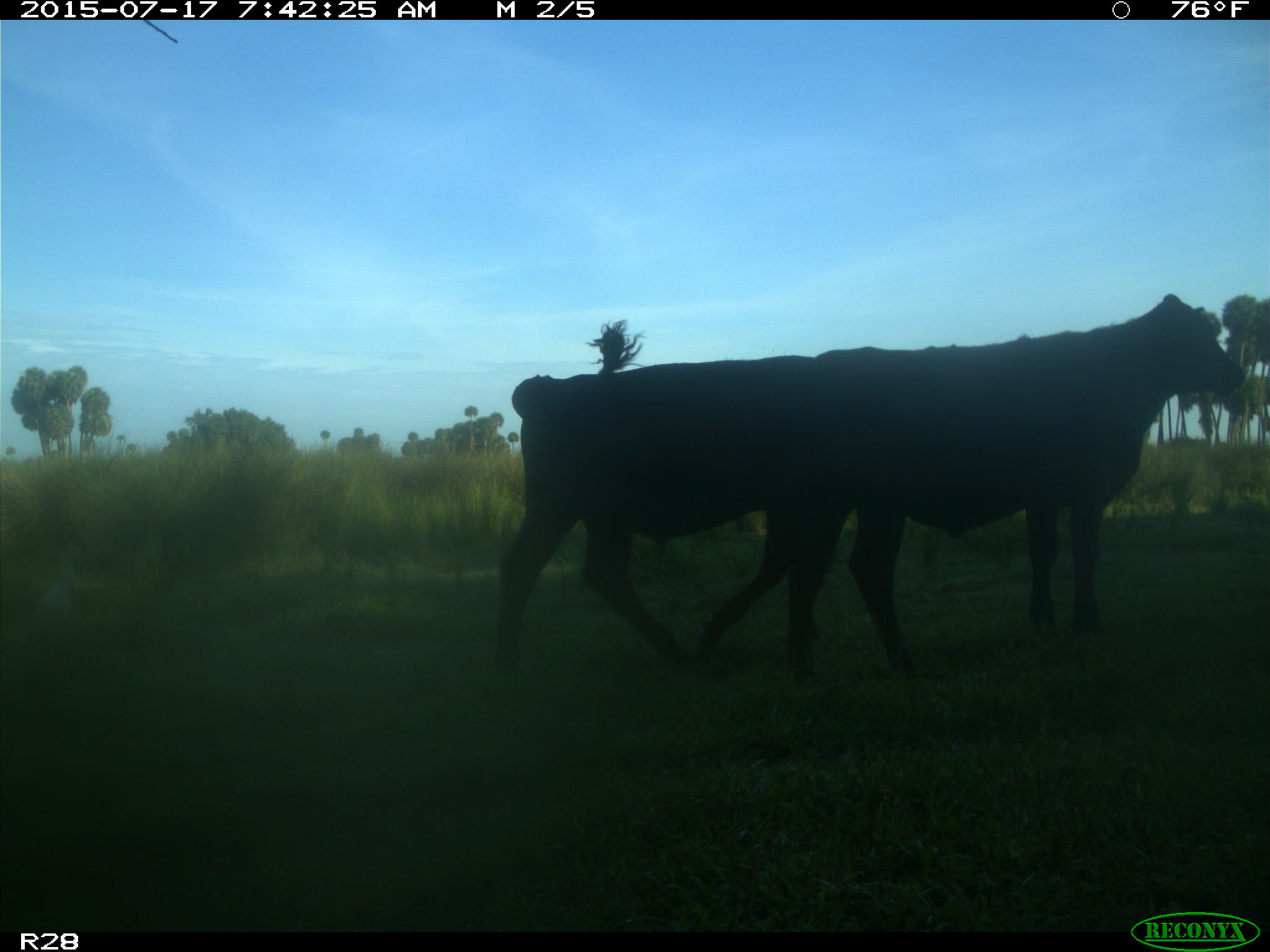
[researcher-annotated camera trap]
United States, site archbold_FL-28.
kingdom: Animalia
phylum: Chordata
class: Mammalia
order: Artiodactyla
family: Bovidae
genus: Bos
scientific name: Bos taurus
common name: domestic cow